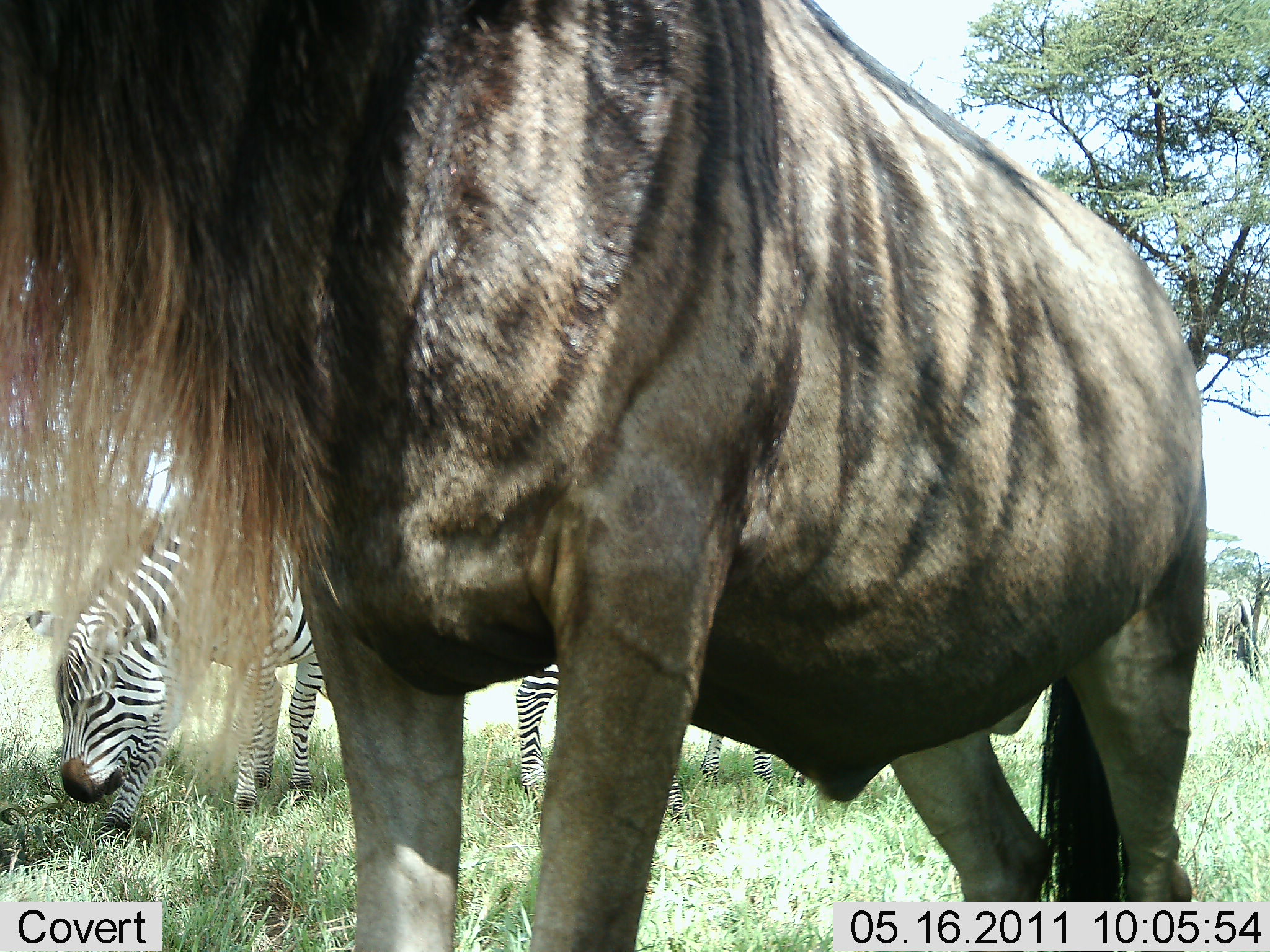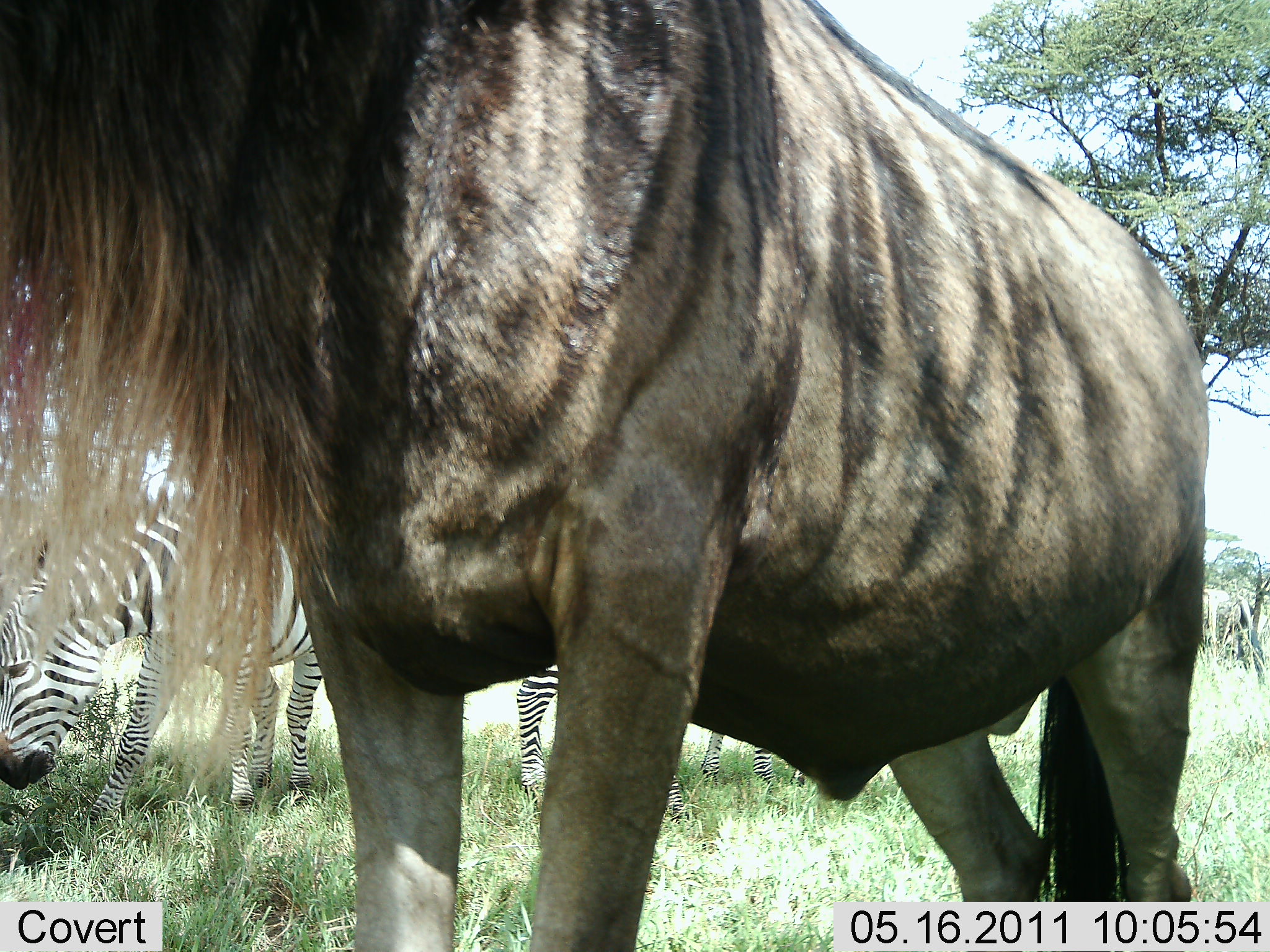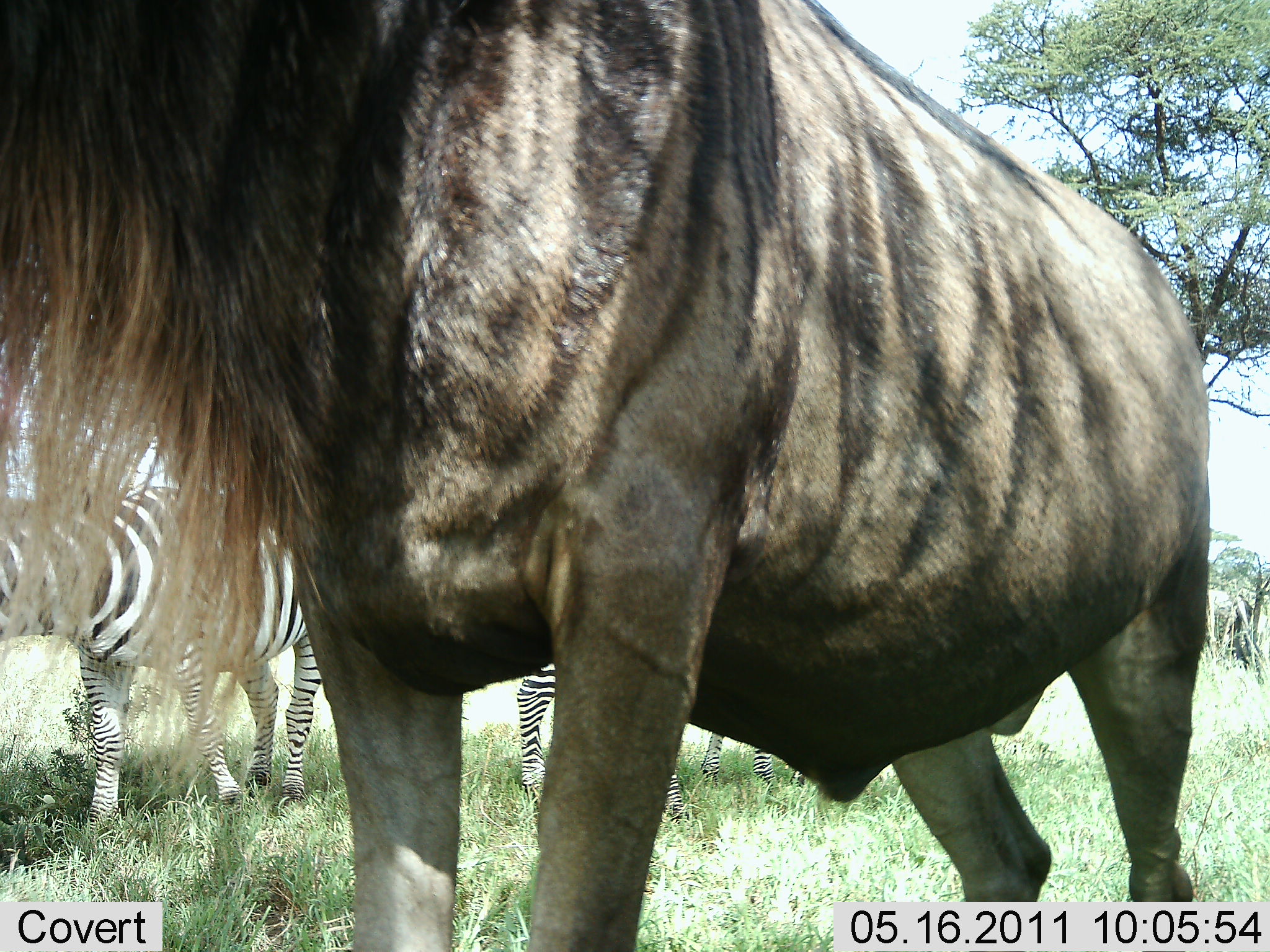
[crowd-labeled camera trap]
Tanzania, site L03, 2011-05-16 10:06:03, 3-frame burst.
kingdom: Animalia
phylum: Chordata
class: Mammalia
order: Artiodactyla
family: Bovidae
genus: Connochaetes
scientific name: Connochaetes taurinus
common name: blue wildebeest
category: wildebeest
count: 1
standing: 92%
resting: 0%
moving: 8%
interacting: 0%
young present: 0%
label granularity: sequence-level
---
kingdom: Animalia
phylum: Chordata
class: Mammalia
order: Perissodactyla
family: Equidae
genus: Equus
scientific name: Equus quagga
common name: plains zebra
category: zebra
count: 2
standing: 50%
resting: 0%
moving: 0%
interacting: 0%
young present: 0%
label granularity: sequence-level